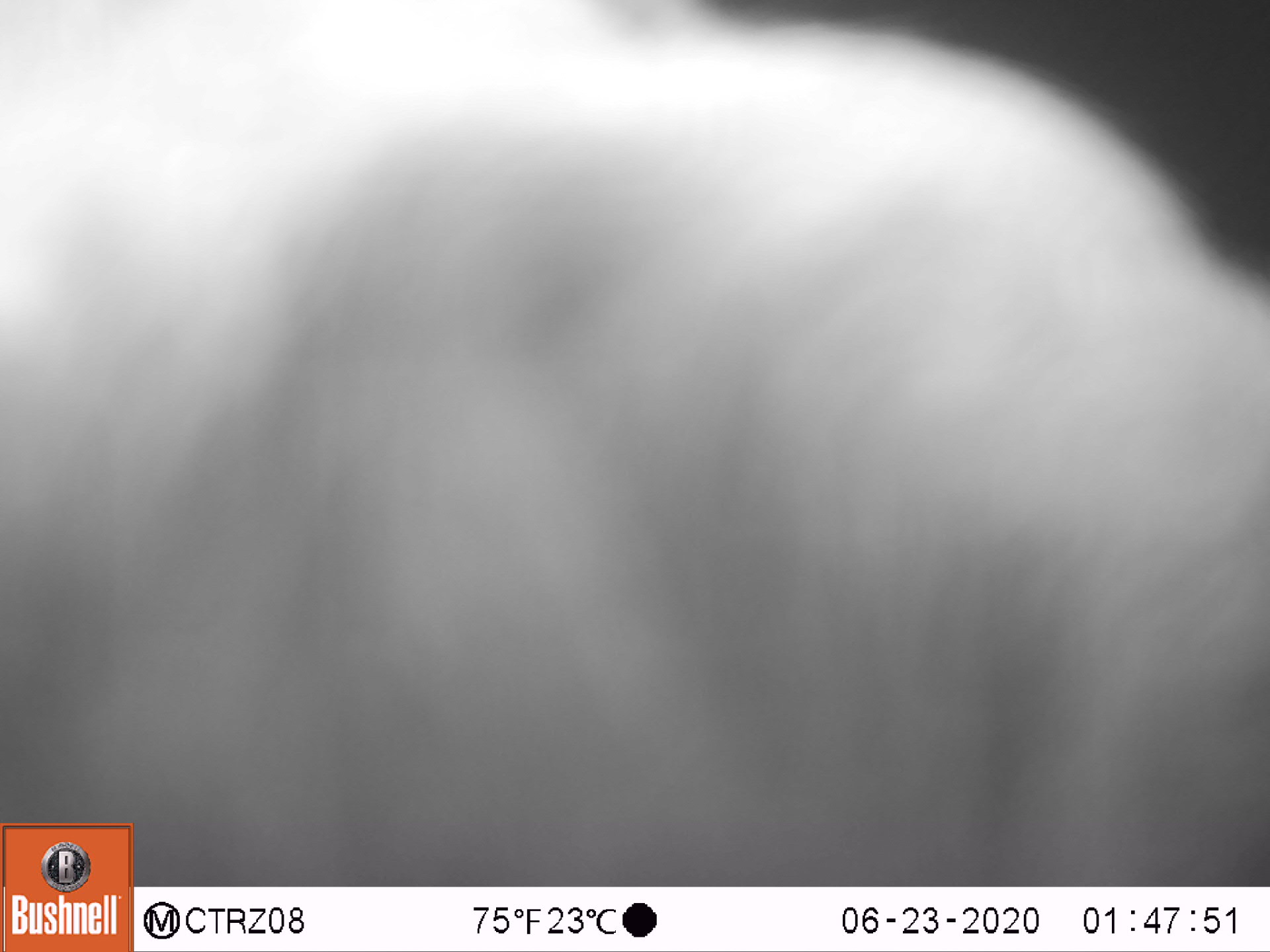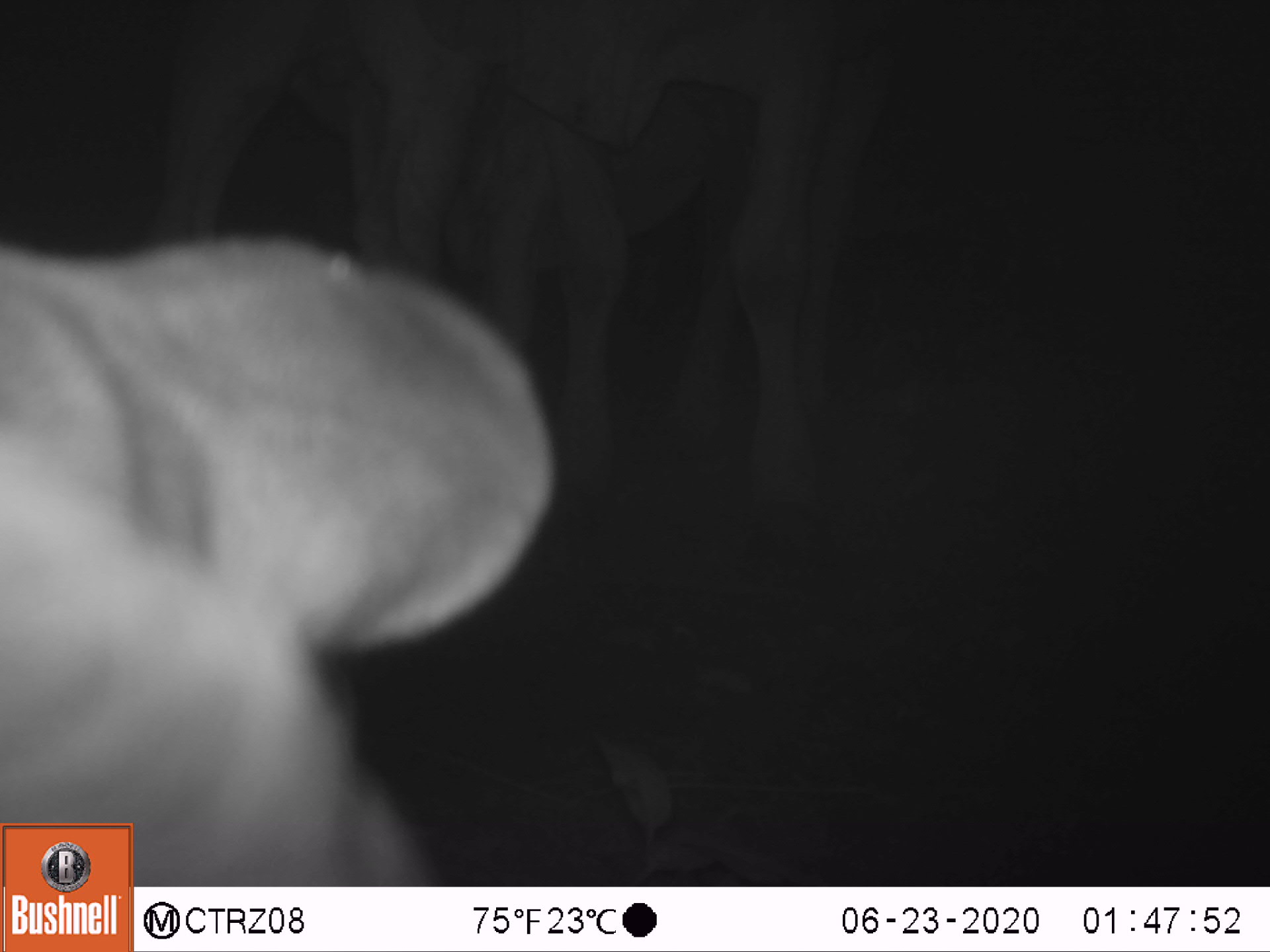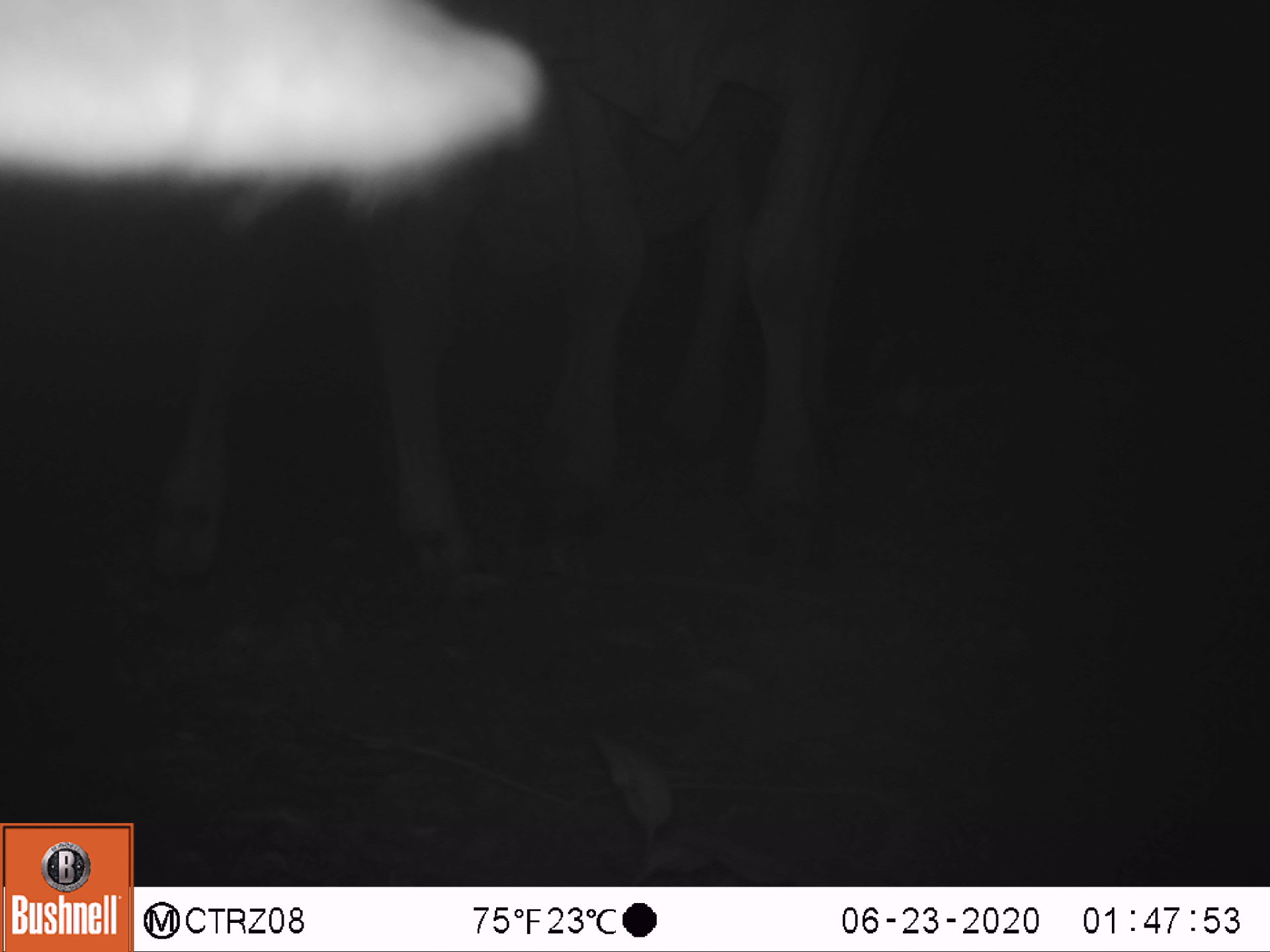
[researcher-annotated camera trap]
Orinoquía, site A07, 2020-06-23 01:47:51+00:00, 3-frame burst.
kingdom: Animalia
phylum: Chordata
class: Mammalia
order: Artiodactyla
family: Bovidae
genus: Bos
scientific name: Bos taurus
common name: cow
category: cattle